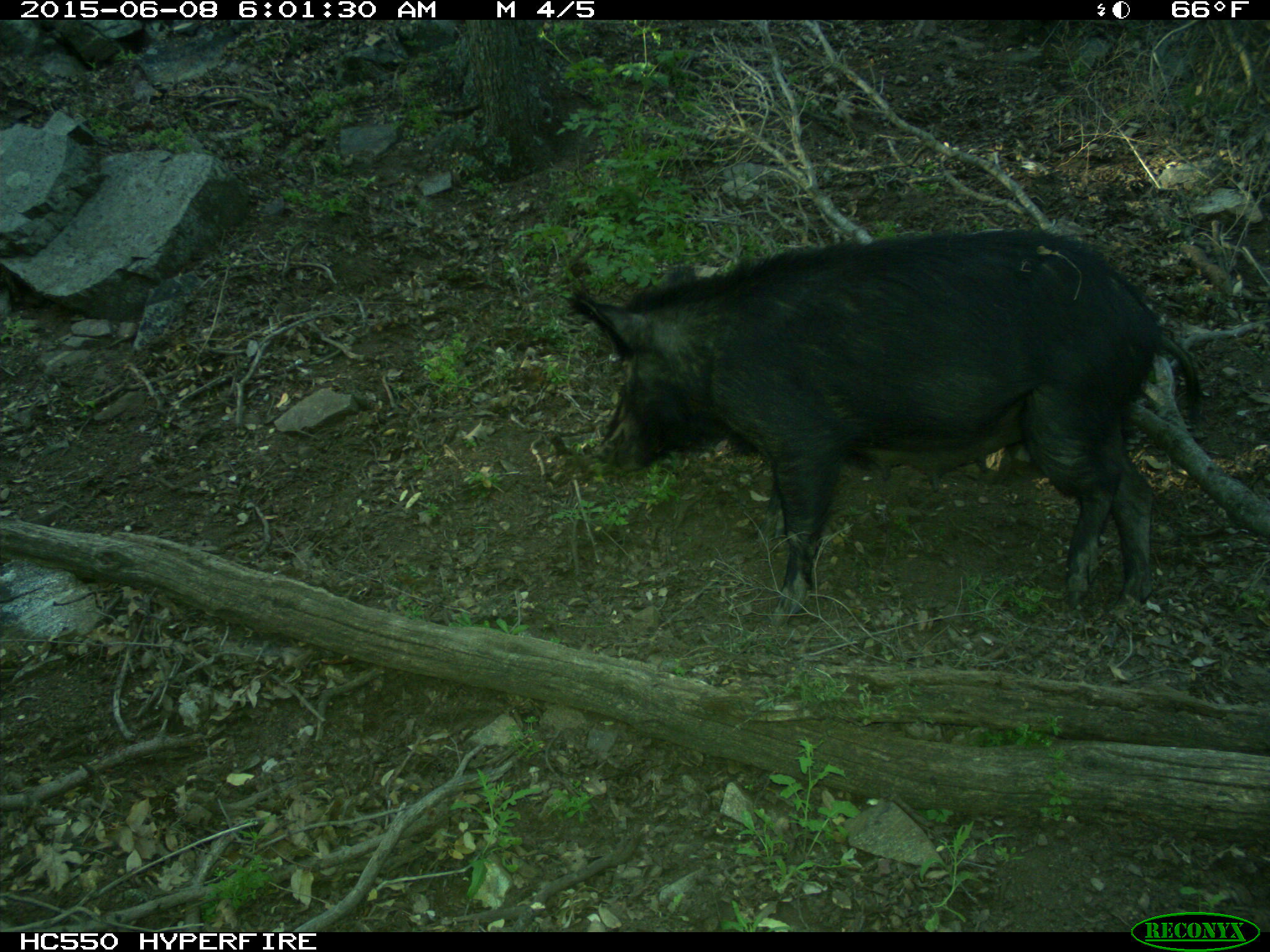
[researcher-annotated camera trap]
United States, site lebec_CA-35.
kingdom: Animalia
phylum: Chordata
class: Mammalia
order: Artiodactyla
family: Suidae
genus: Sus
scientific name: Sus scrofa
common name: wild boar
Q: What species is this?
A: Sus scrofa (wild boar).